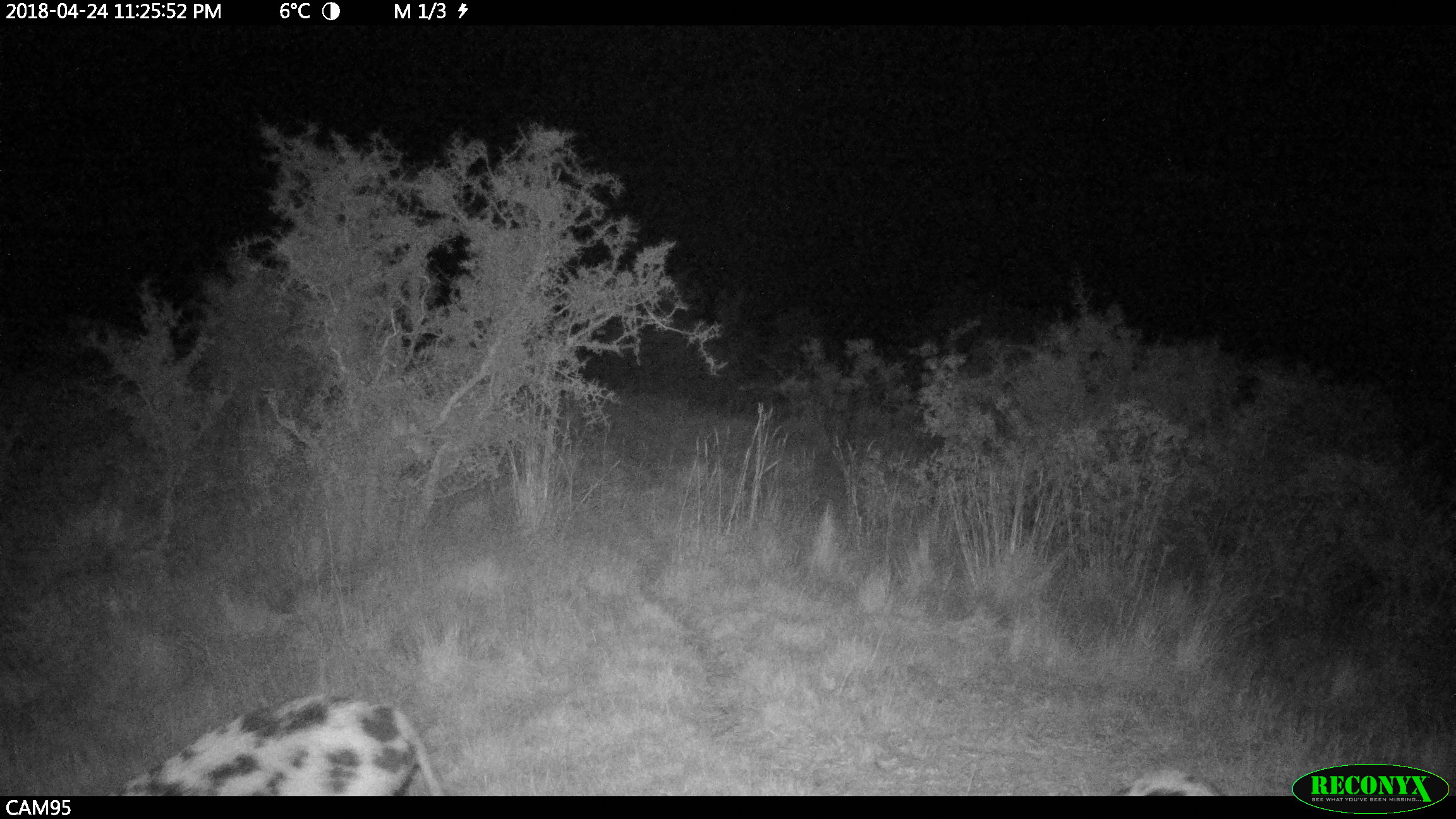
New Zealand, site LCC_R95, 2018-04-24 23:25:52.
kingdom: Animalia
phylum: Chordata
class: Mammalia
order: Artiodactyla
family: Suidae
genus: Sus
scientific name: Sus scrofa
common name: pig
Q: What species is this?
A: Pig (Sus scrofa).